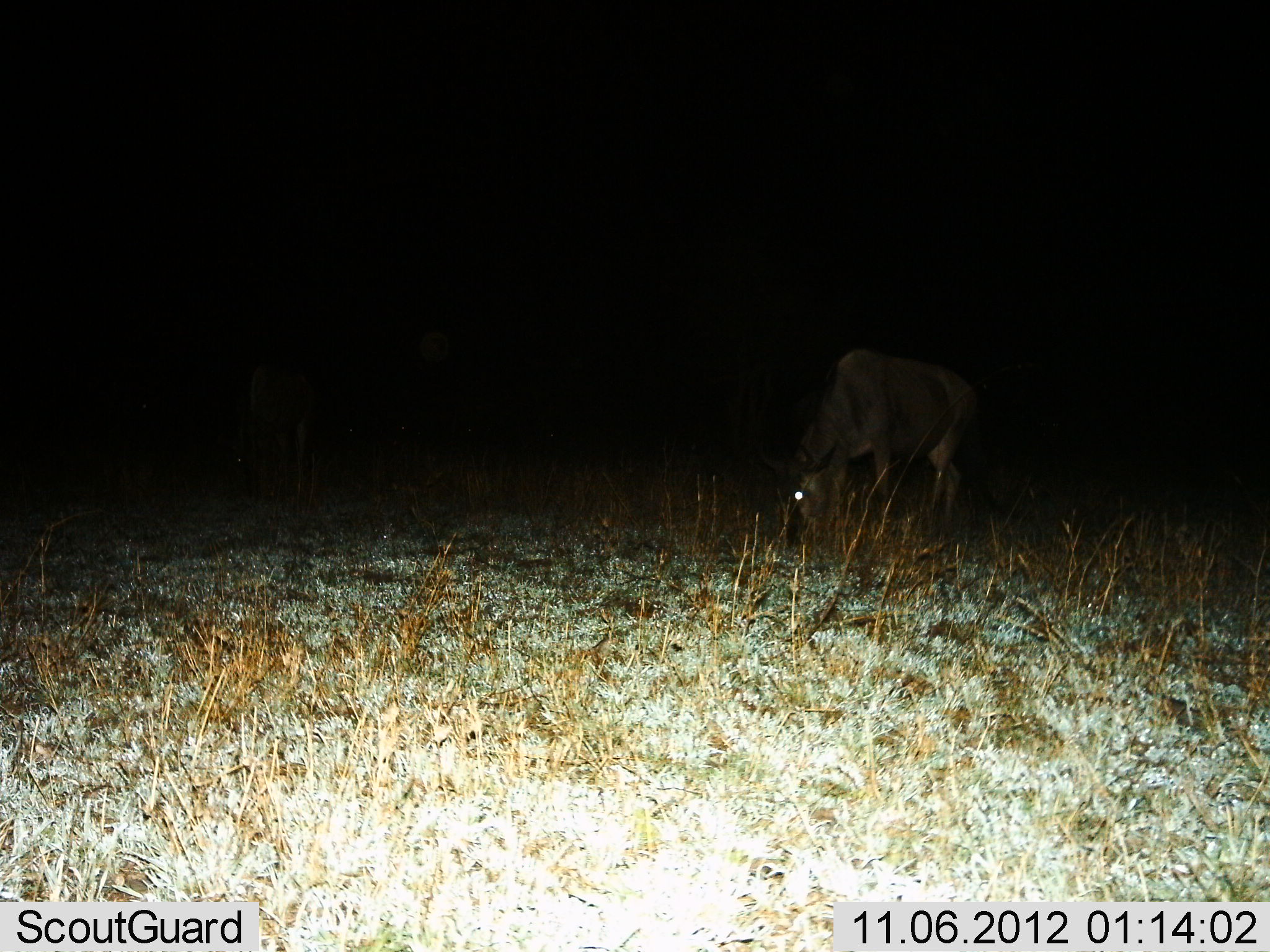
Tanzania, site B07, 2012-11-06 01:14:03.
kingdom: Animalia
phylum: Chordata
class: Mammalia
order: Artiodactyla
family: Bovidae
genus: Connochaetes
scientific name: Connochaetes taurinus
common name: blue wildebeest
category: wildebeest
Wildebeest (blue wildebeest) (Connochaetes taurinus), count 1. Behavior (volunteer vote fractions): standing 40%, resting 0%, moving 0%, interacting 0%. Young present (vote fraction): 0%. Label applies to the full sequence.